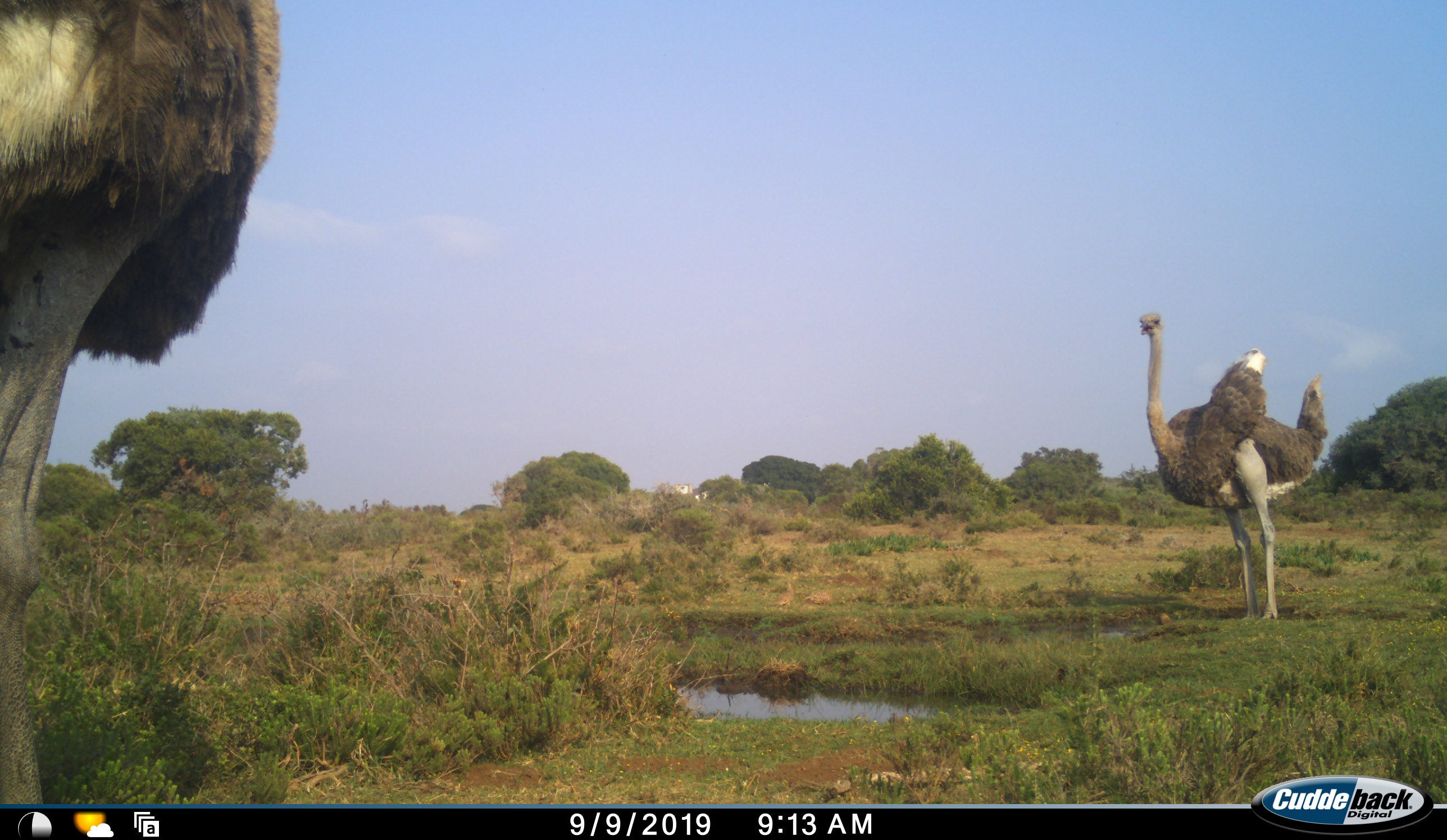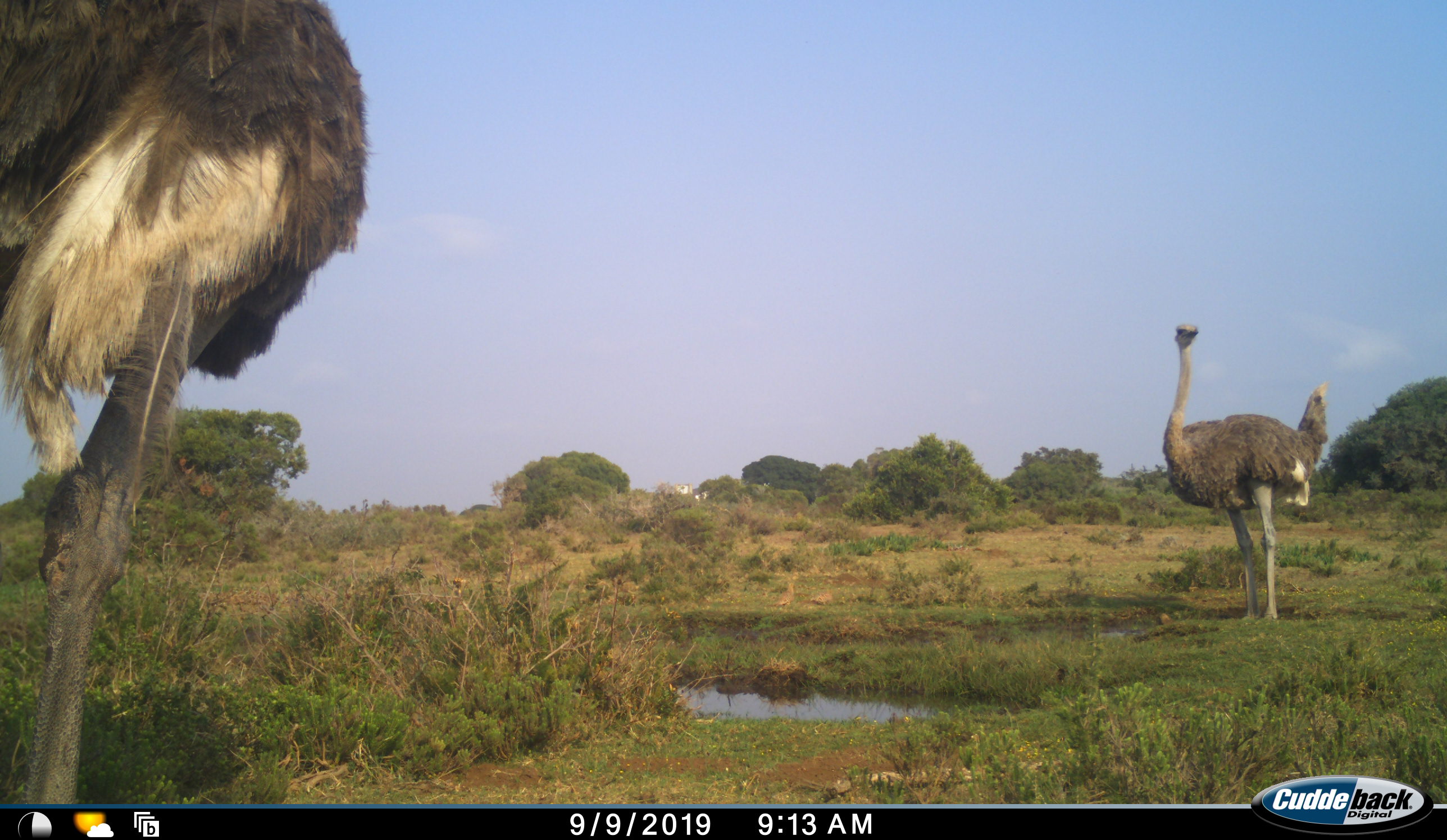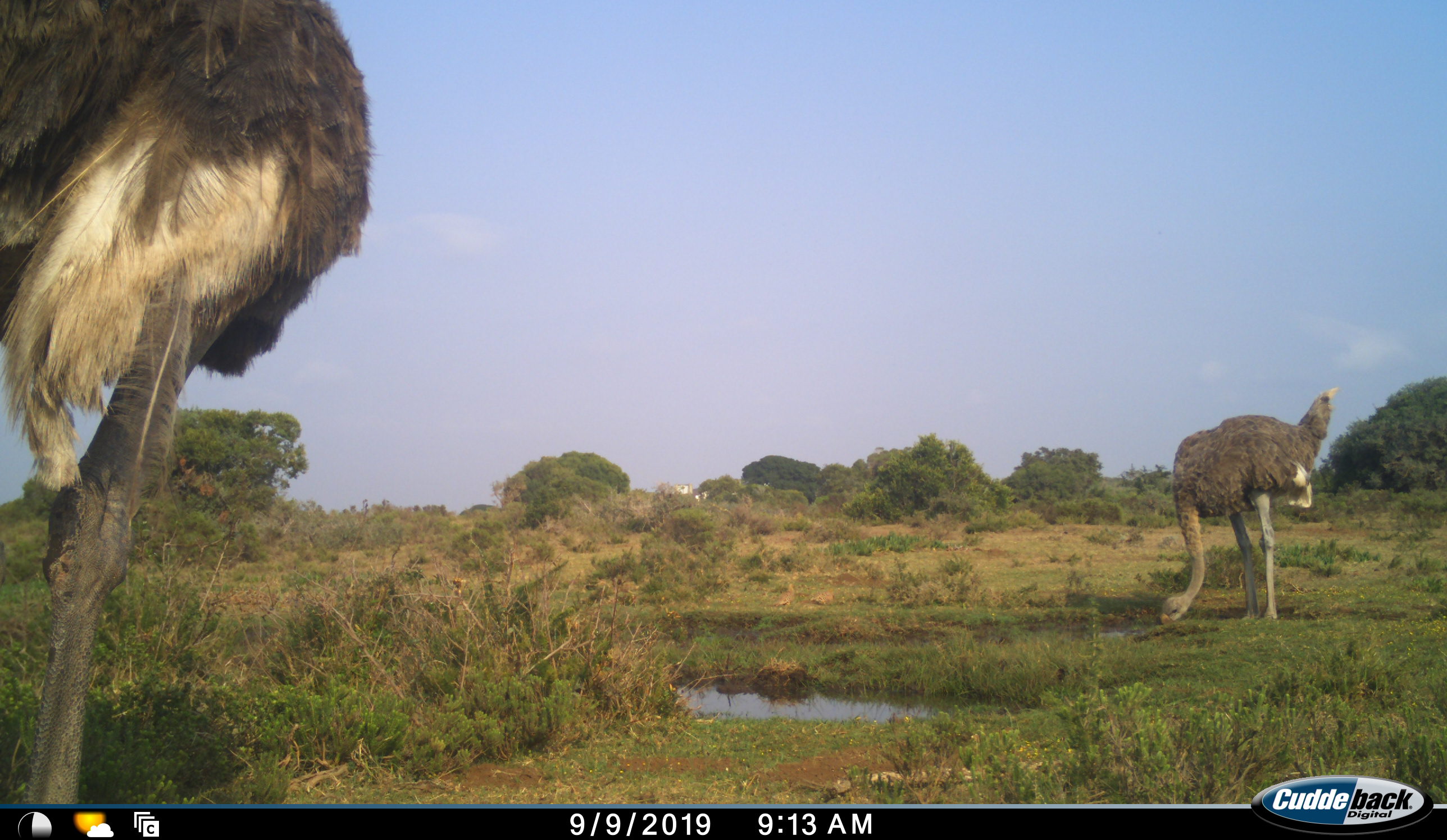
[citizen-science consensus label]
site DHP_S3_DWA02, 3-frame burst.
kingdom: Animalia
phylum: Chordata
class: Aves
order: Struthioniformes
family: Struthionidae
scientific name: Struthionidae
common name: ostrich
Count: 2.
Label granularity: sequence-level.